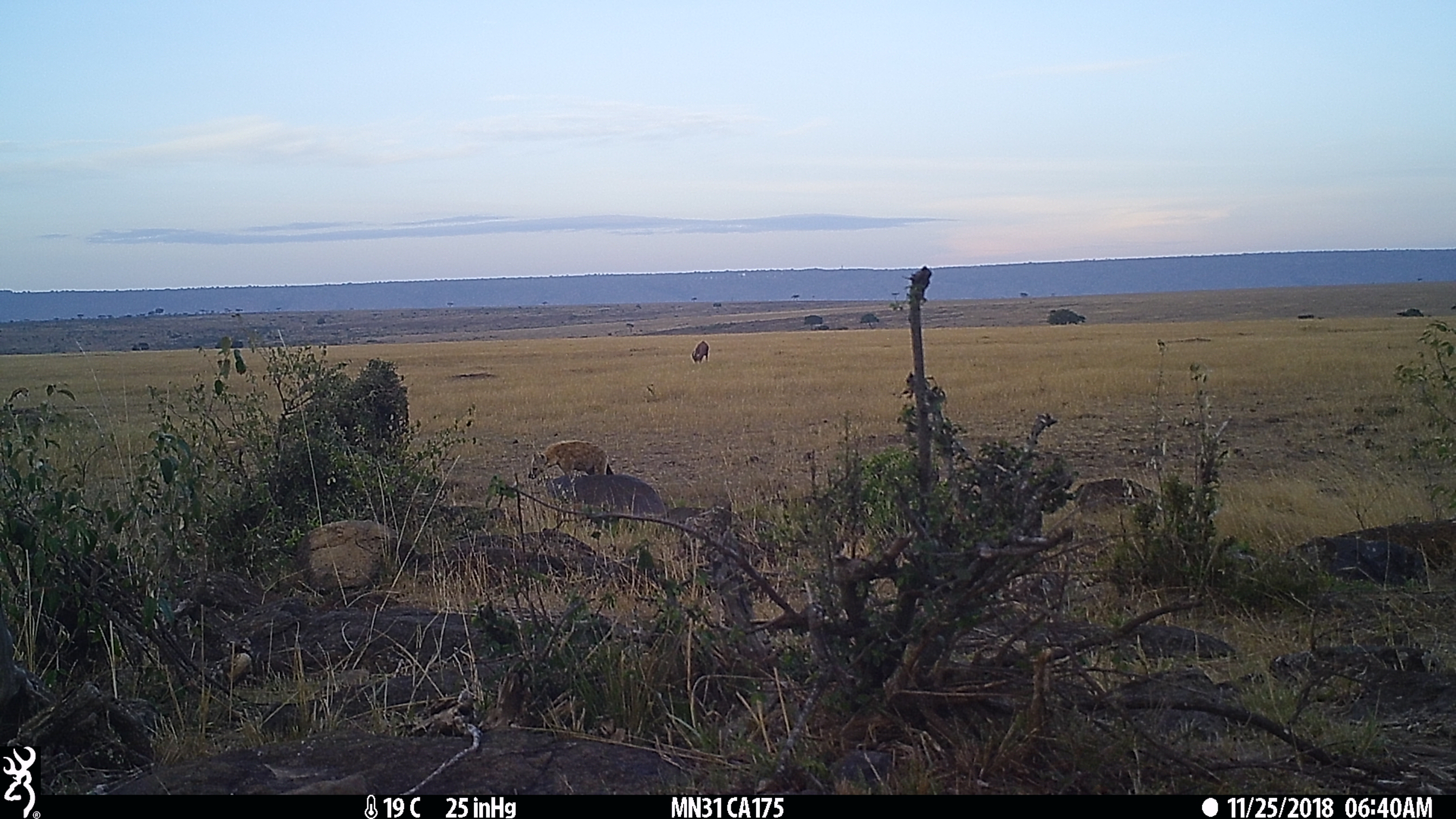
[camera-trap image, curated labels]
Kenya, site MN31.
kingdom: Animalia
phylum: Chordata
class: Mammalia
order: Carnivora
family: Hyaenidae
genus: Crocuta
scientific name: Crocuta crocuta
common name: spotted hyena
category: hyena spotted